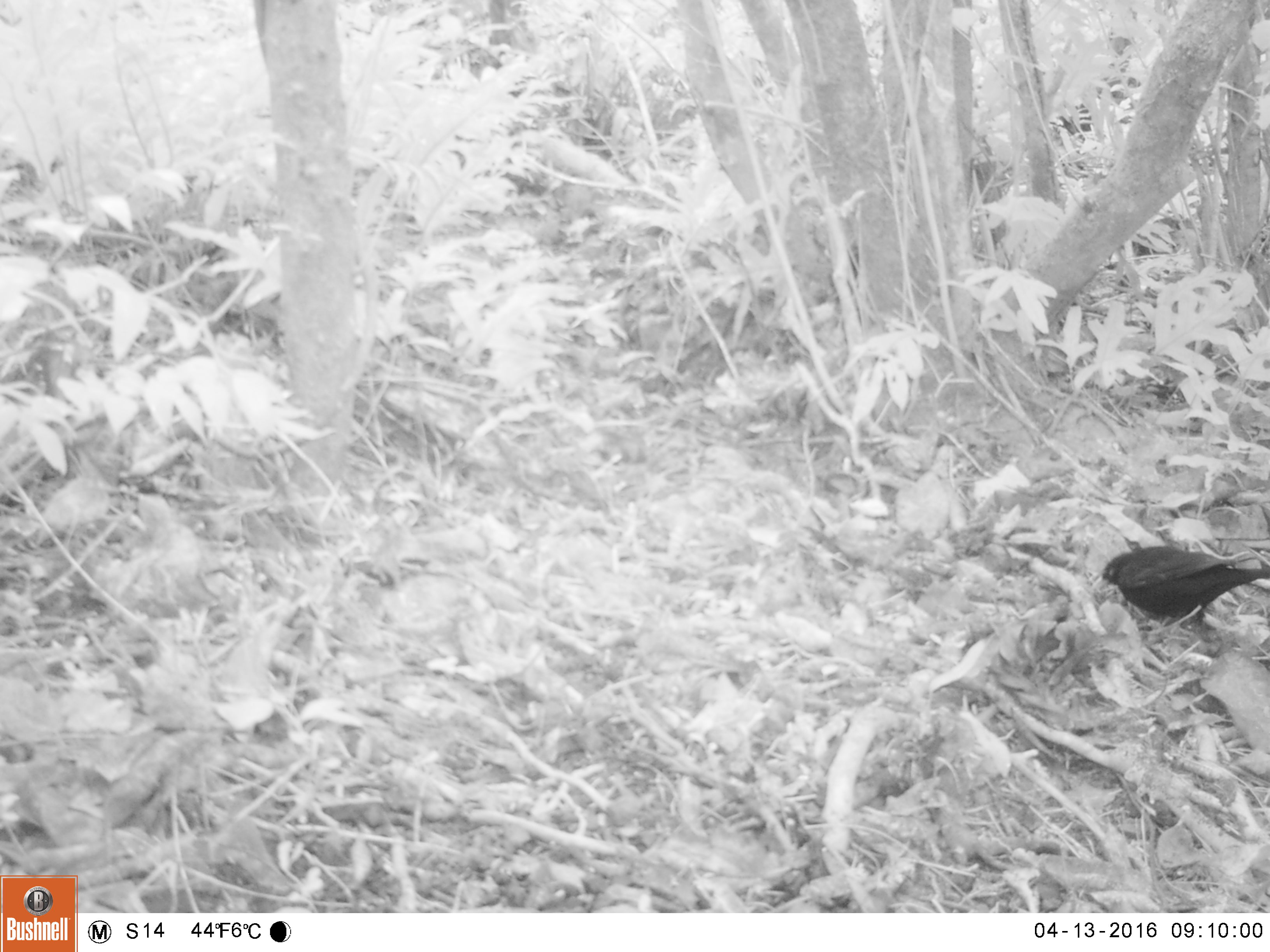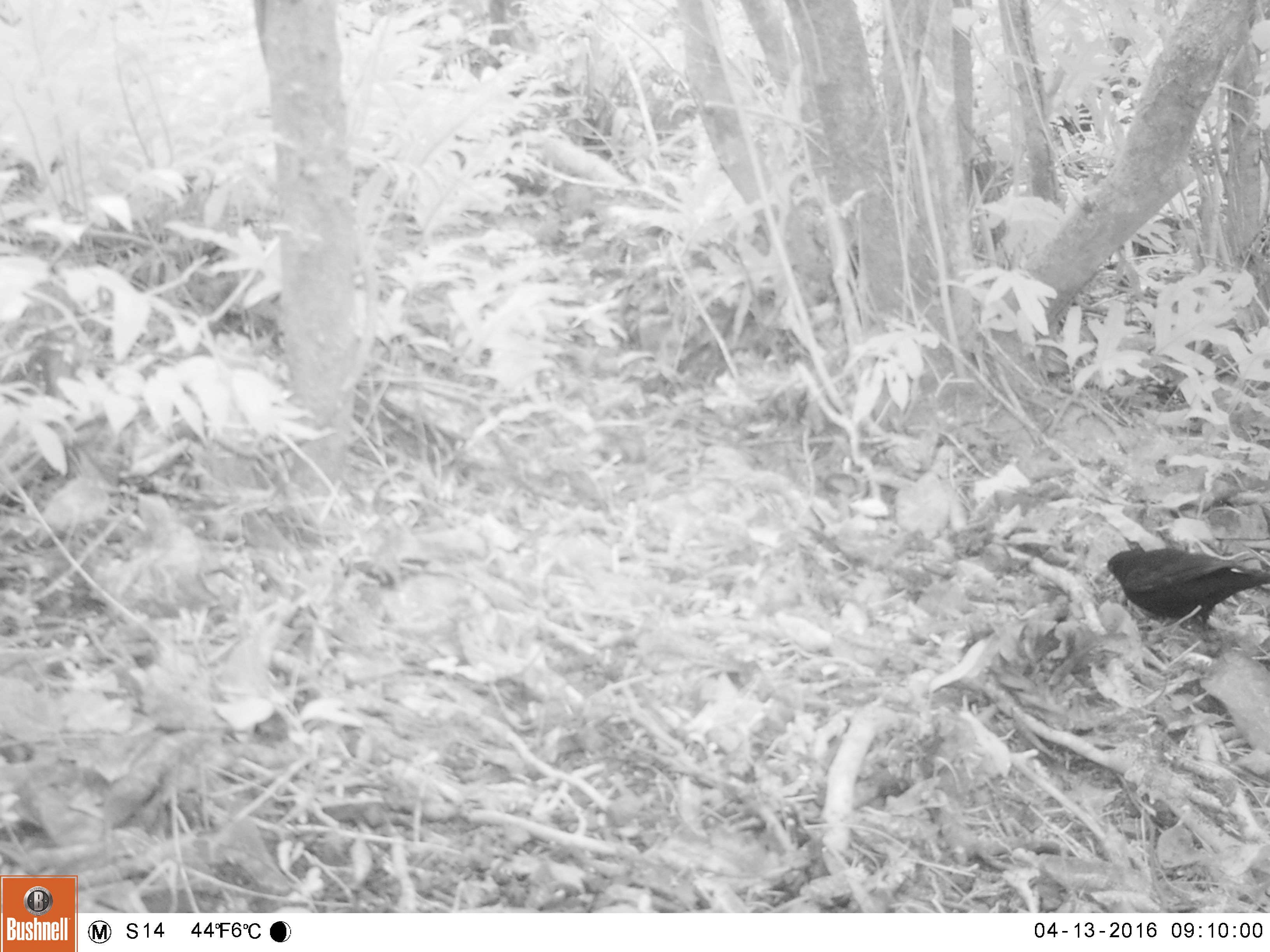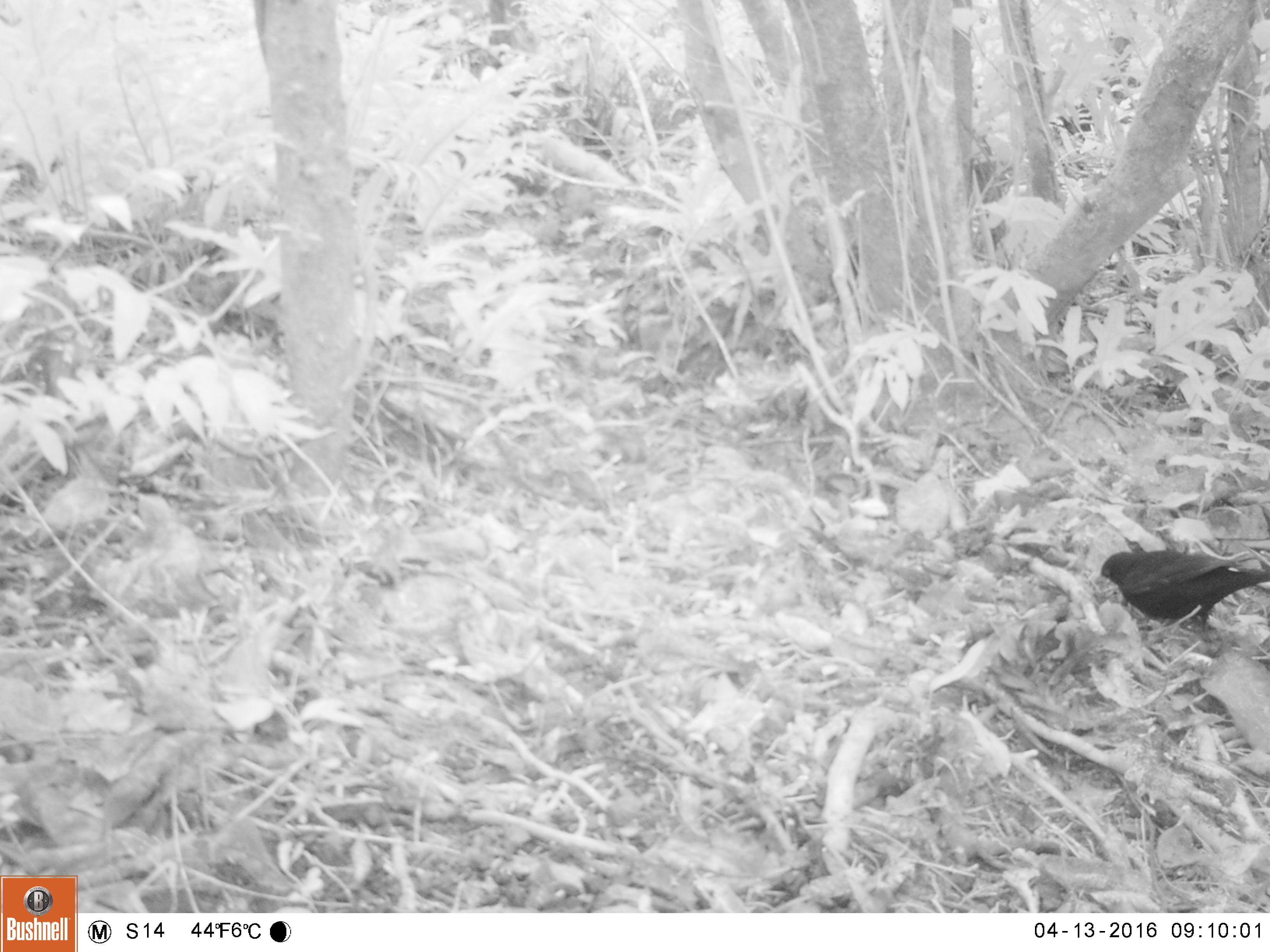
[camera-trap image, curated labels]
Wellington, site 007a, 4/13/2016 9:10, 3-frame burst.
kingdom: Animalia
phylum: Chordata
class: Aves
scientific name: Aves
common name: bird